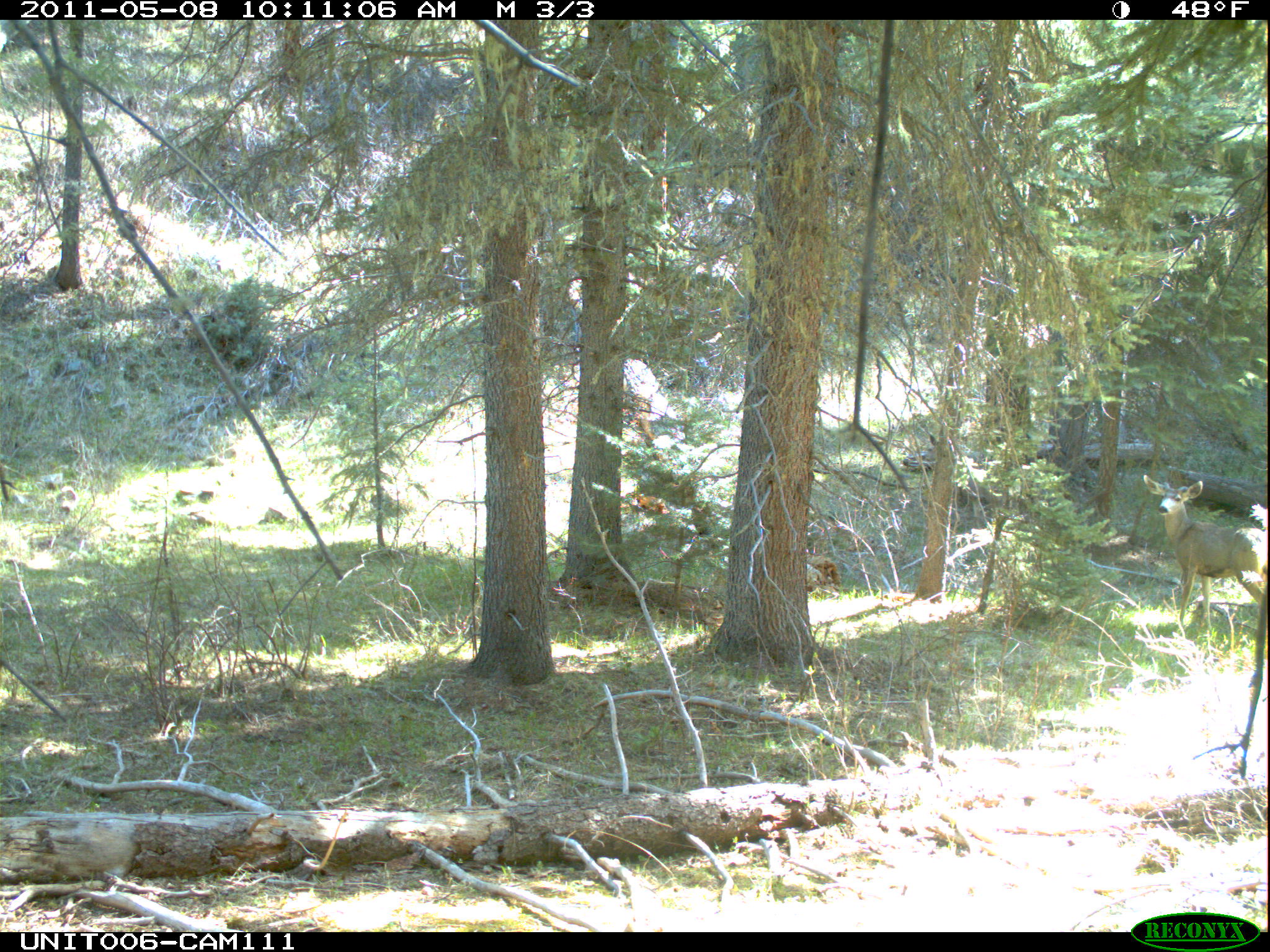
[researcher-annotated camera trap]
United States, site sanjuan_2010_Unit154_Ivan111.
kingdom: Animalia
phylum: Chordata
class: Mammalia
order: Artiodactyla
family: Cervidae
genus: Odocoileus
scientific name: Odocoileus hemionus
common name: mule deer